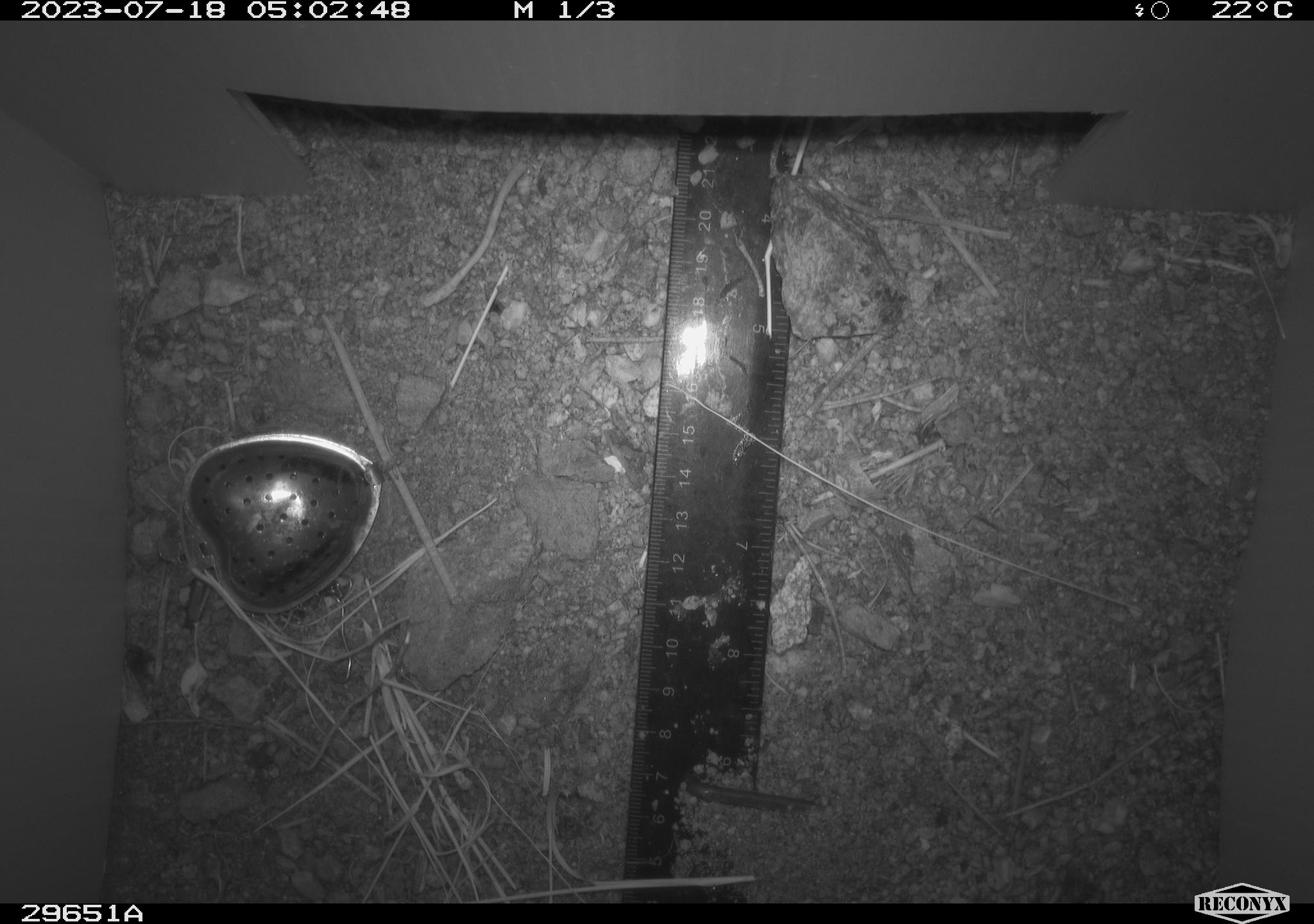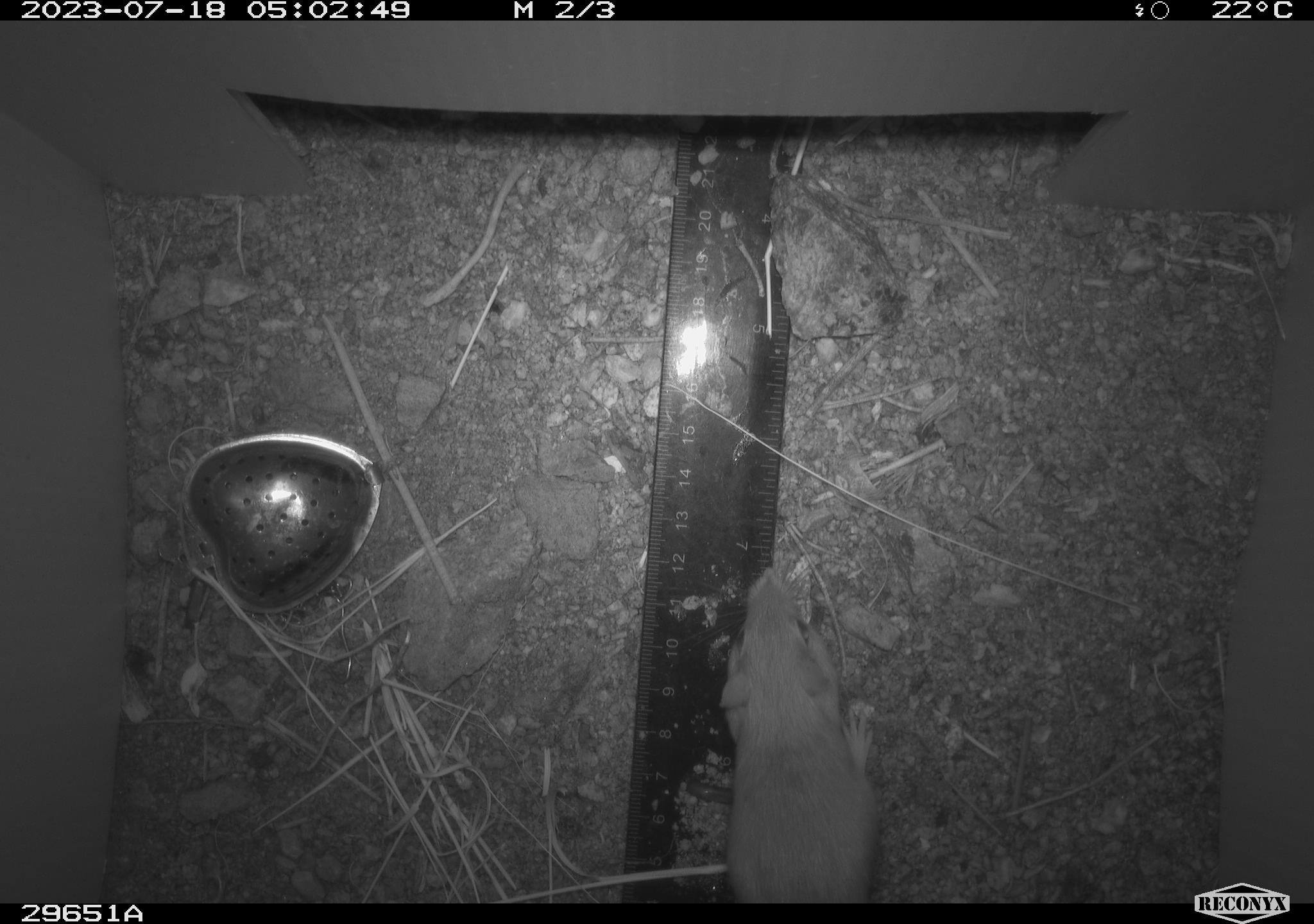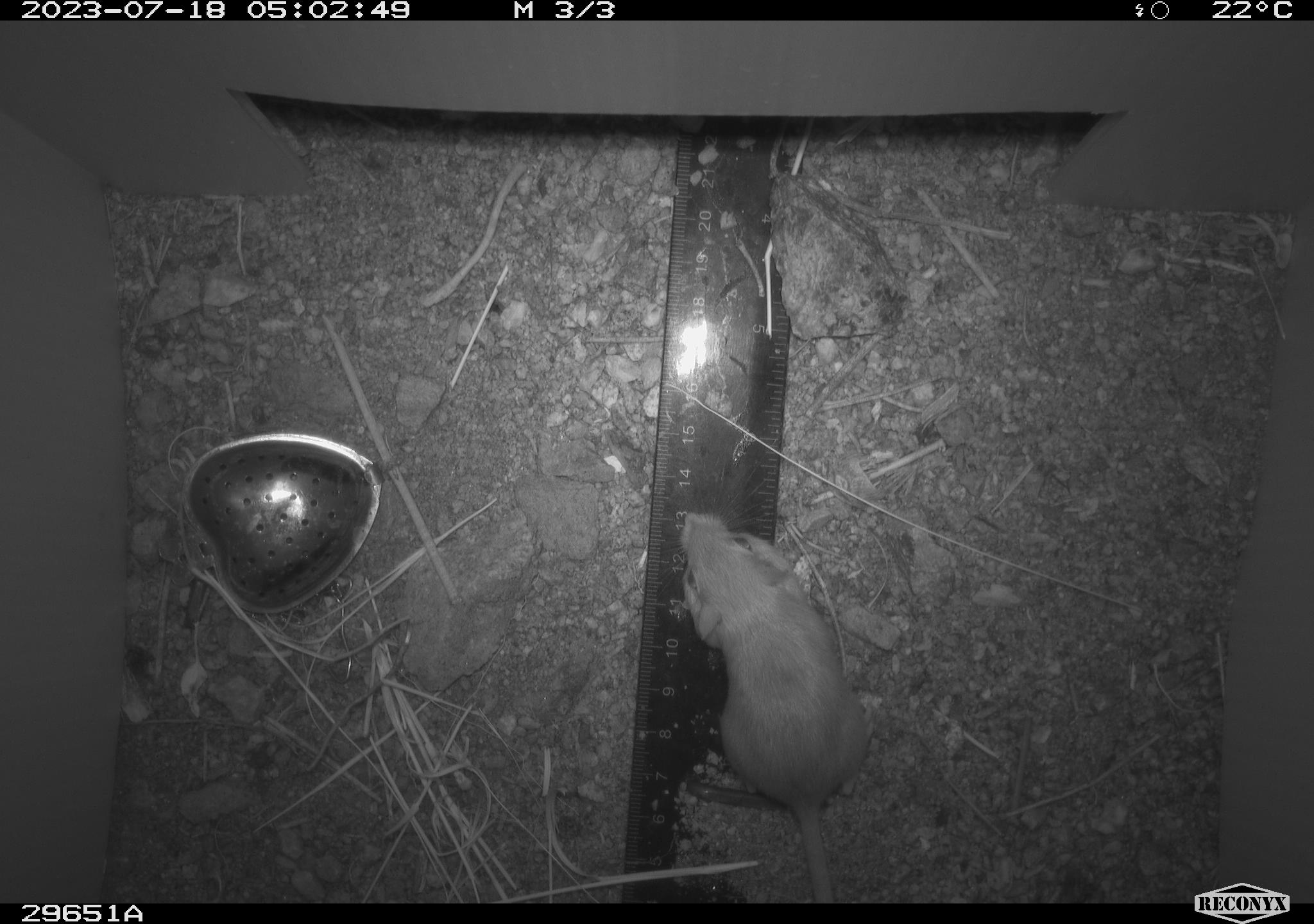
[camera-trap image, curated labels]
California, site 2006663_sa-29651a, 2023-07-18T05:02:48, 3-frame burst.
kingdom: Animalia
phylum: Chordata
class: Mammalia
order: Rodentia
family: Heteromyidae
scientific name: Heteromyidae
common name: kangaroo rats and pocket mice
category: heteromyidae family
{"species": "heteromyidae family (kangaroo rats and pocket mice) (Heteromyidae)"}